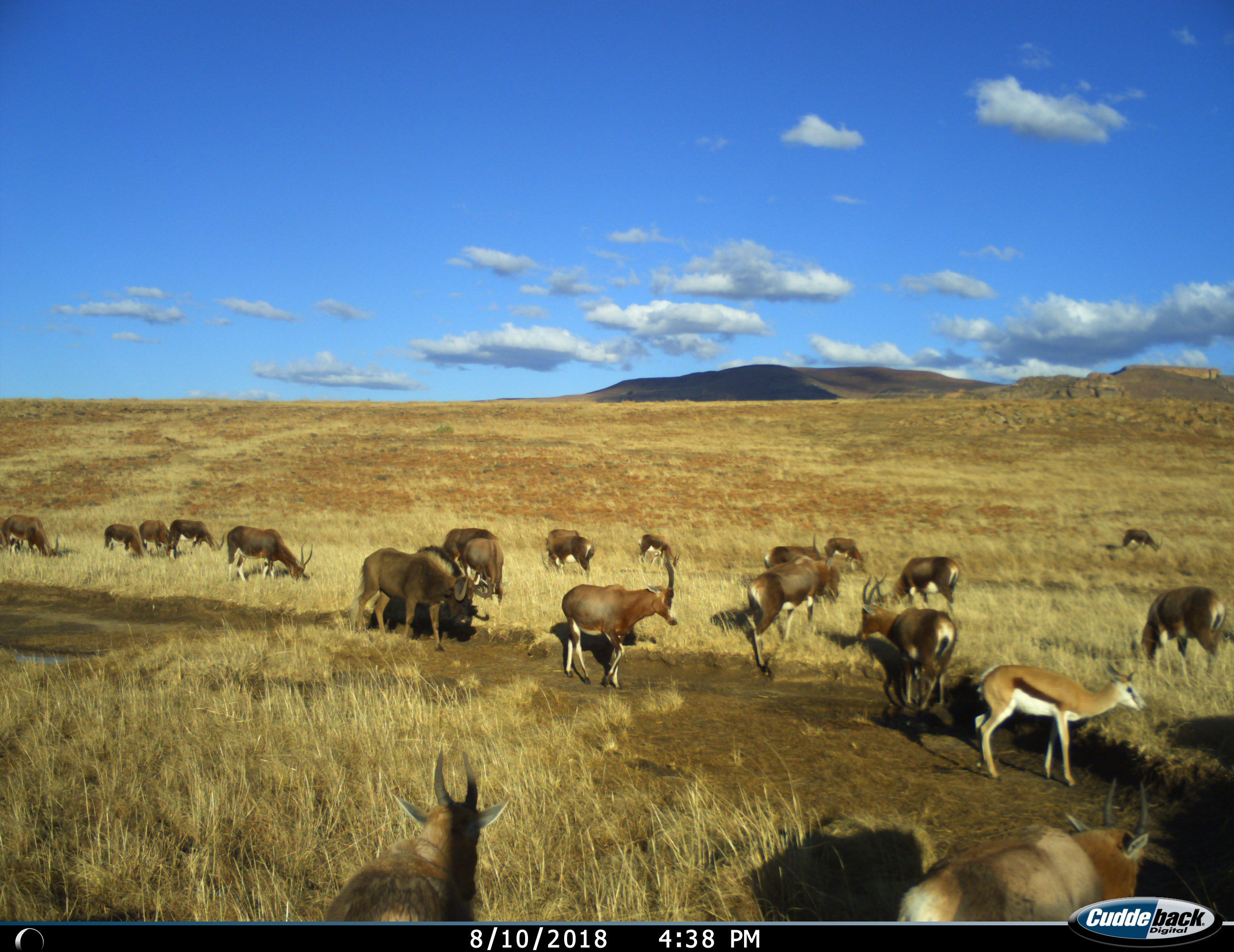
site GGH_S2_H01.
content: unidentified animal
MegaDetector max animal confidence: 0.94